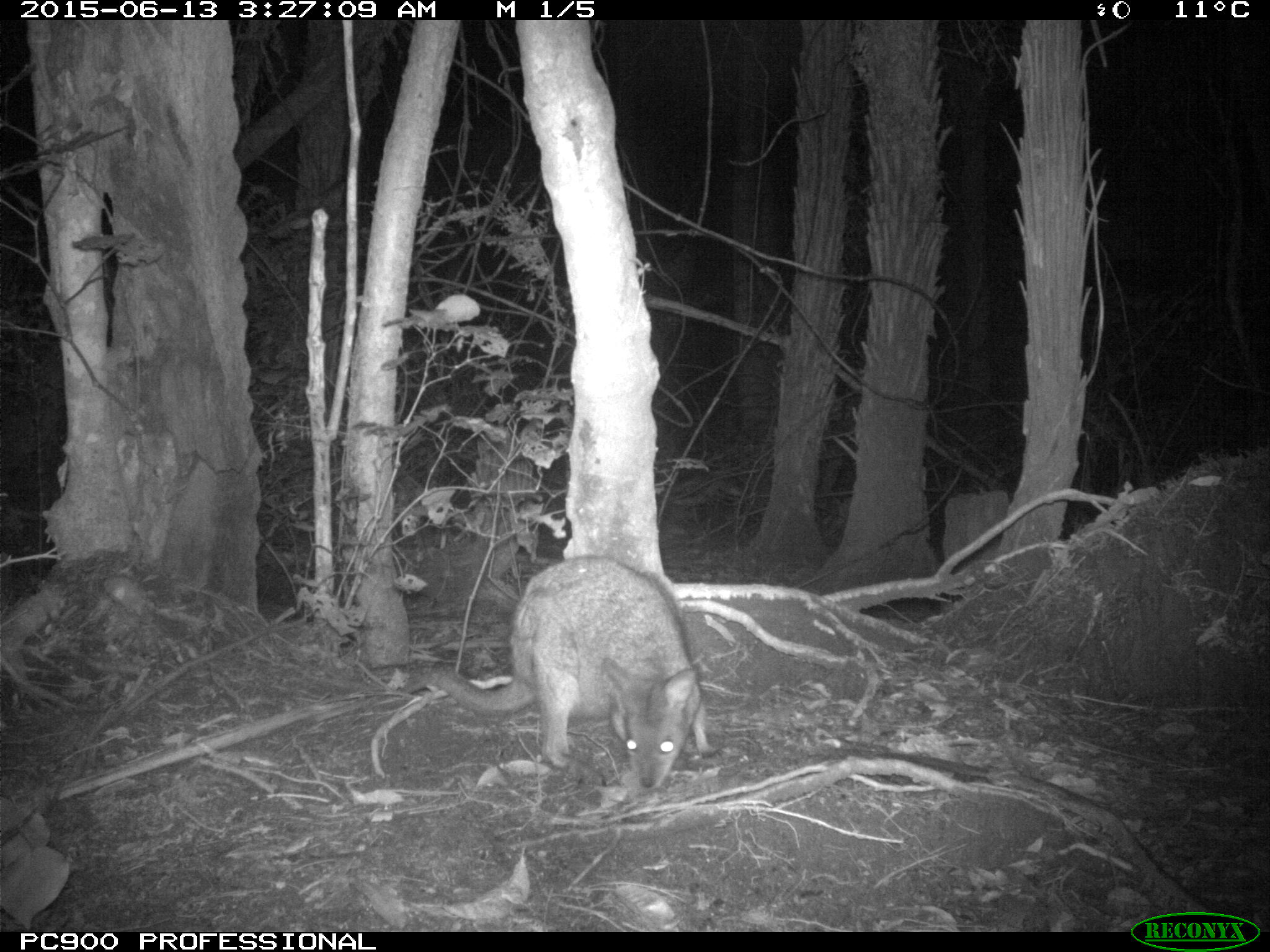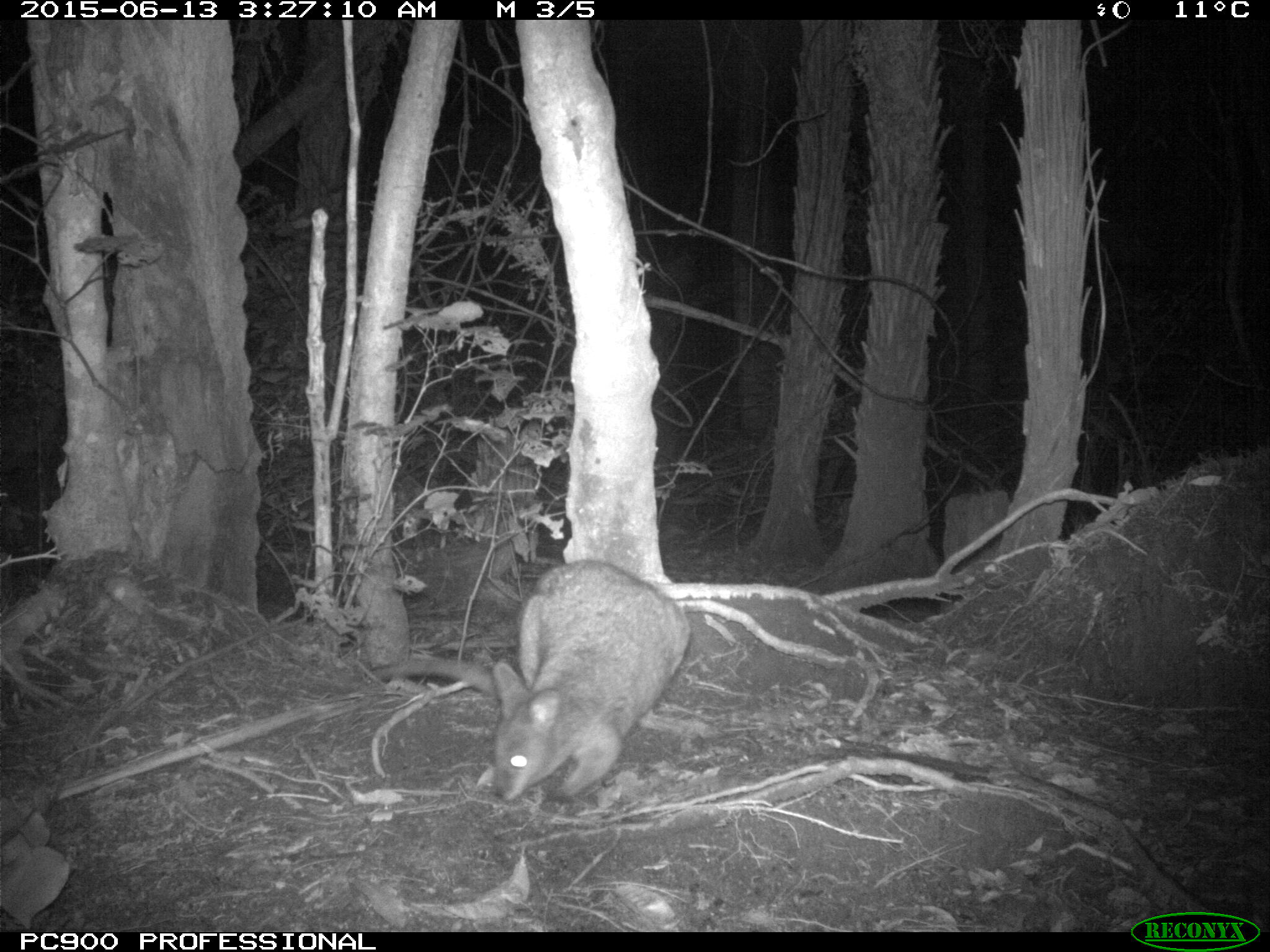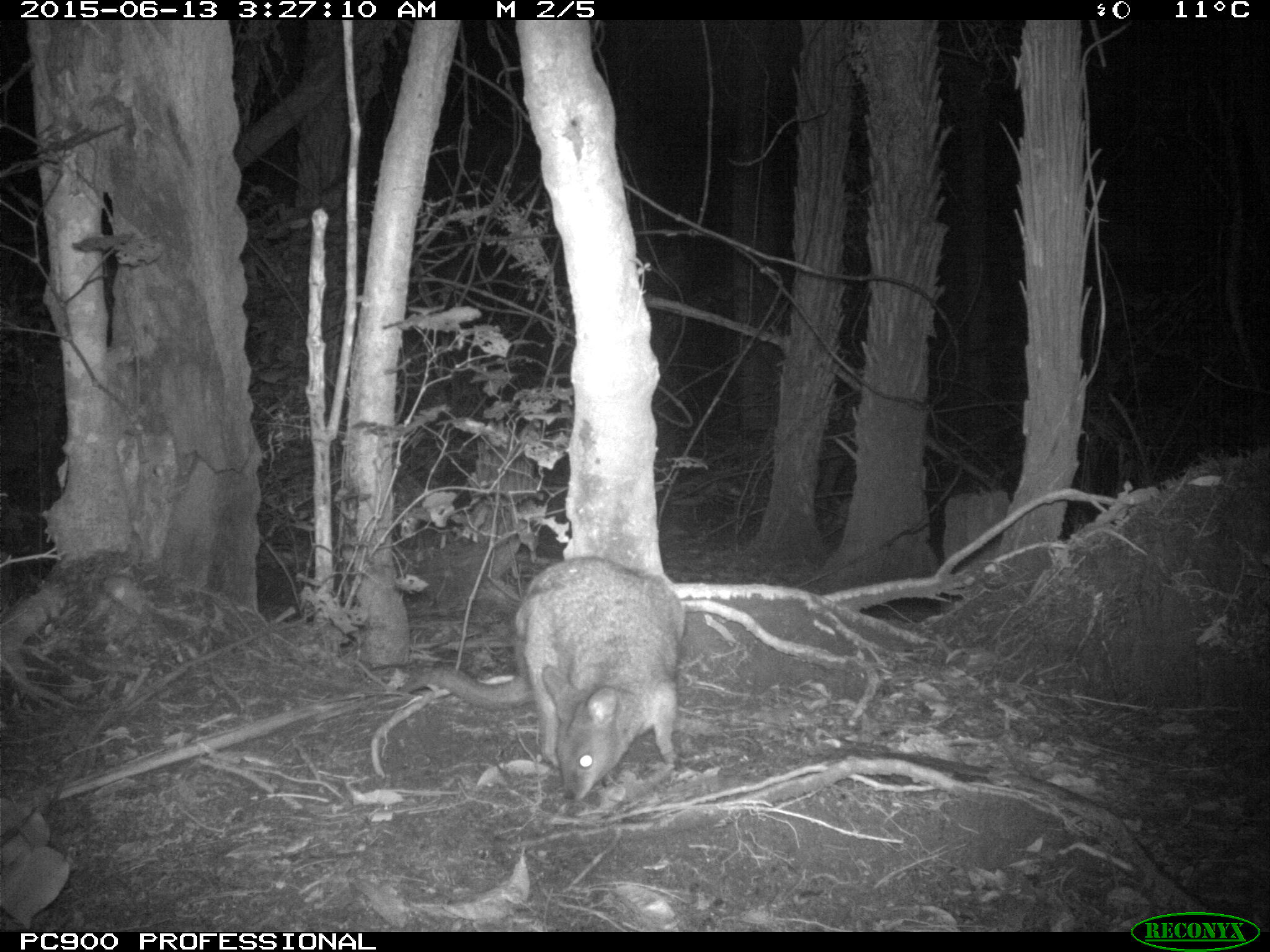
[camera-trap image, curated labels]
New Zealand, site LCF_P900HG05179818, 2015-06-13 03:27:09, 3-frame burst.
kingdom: Animalia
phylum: Chordata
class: Mammalia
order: Diprotodontia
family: Macropodidae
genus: Notamacropus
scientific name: Notamacropus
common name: wallaby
Wallaby (Notamacropus).